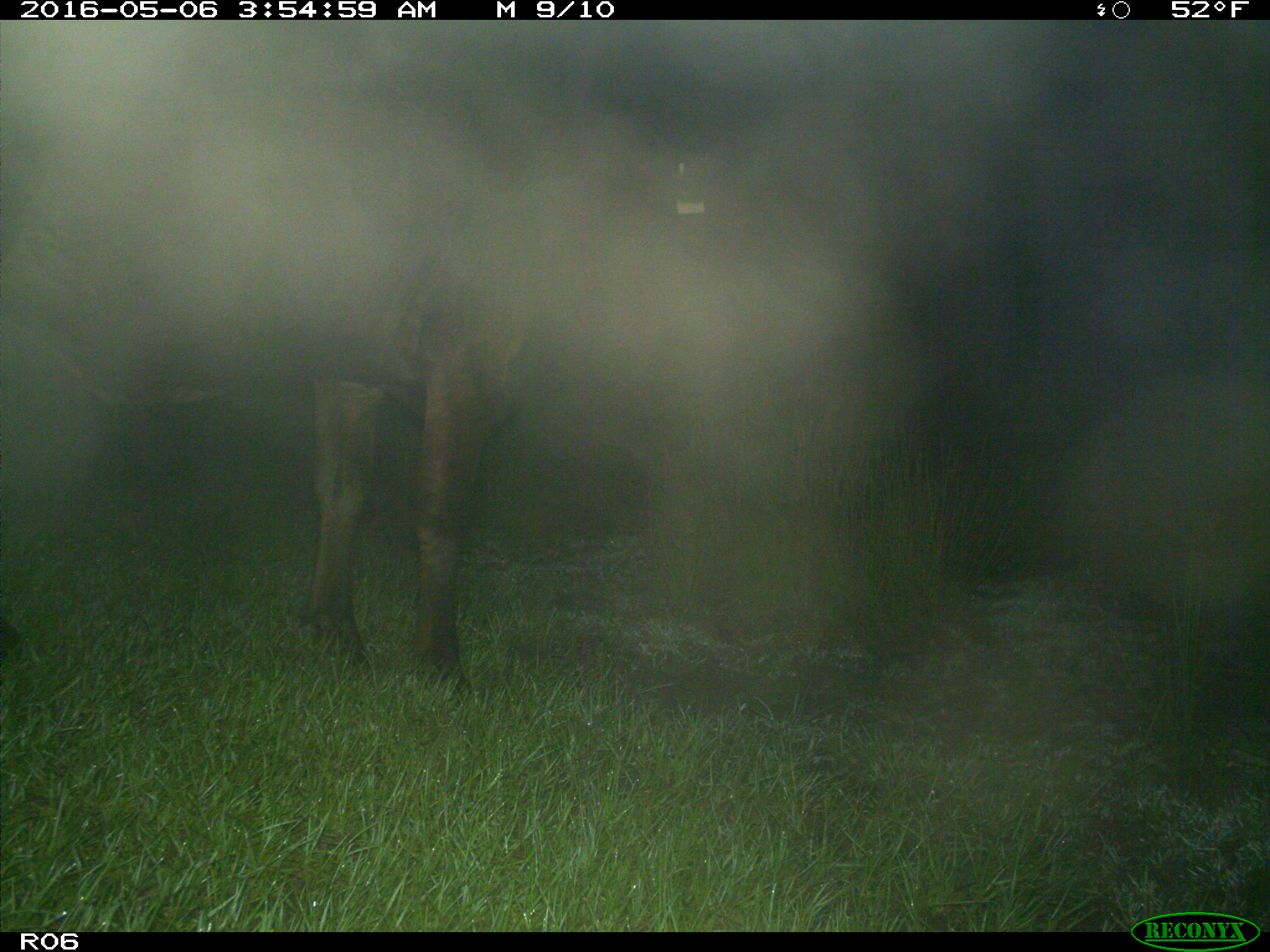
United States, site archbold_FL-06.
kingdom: Animalia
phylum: Chordata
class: Mammalia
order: Artiodactyla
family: Bovidae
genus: Bos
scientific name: Bos taurus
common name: domestic cow